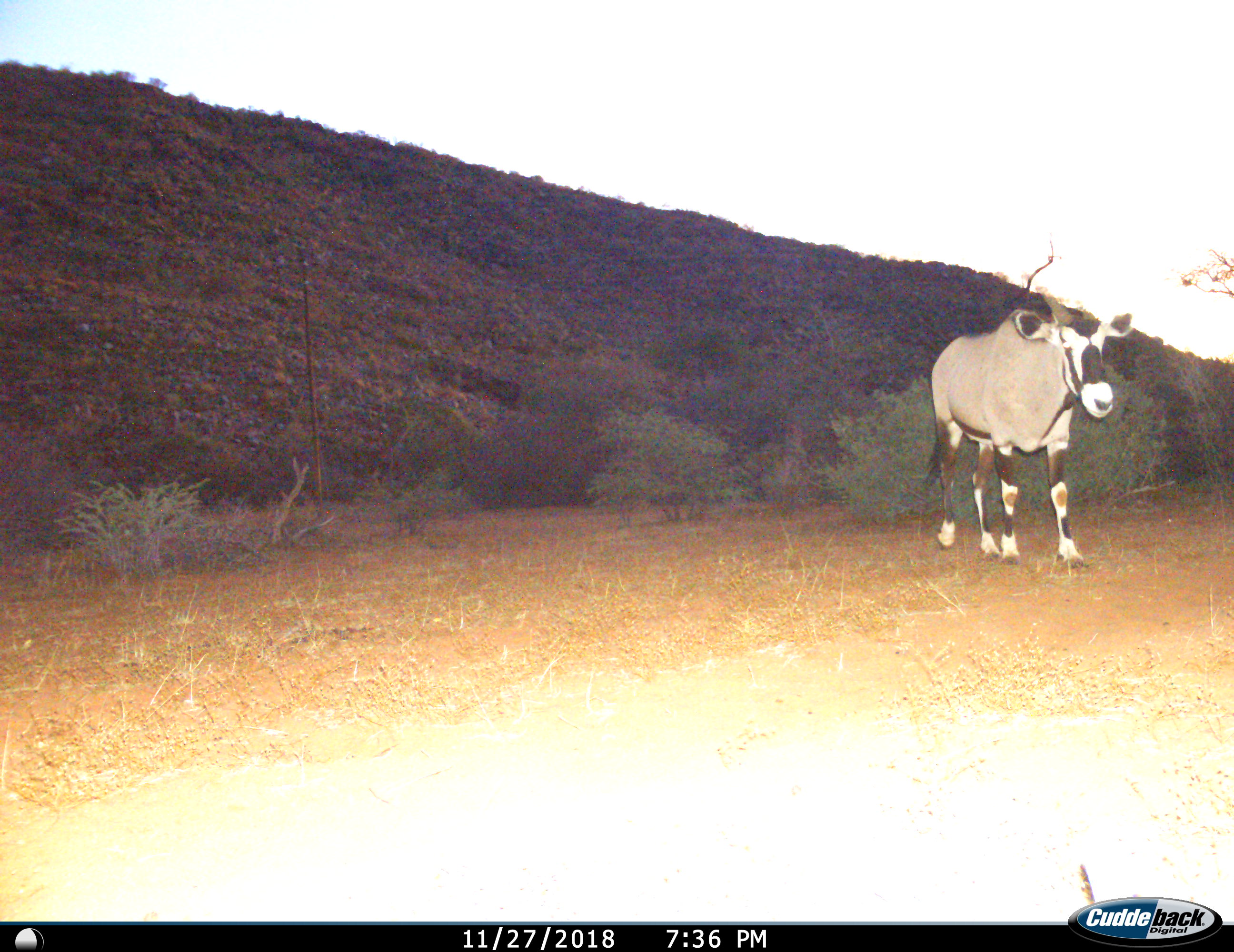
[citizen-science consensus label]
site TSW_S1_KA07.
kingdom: Animalia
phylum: Chordata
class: Mammalia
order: Artiodactyla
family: Bovidae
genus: Oryx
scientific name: Oryx gazella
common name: gemsbok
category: oryx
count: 1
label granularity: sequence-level